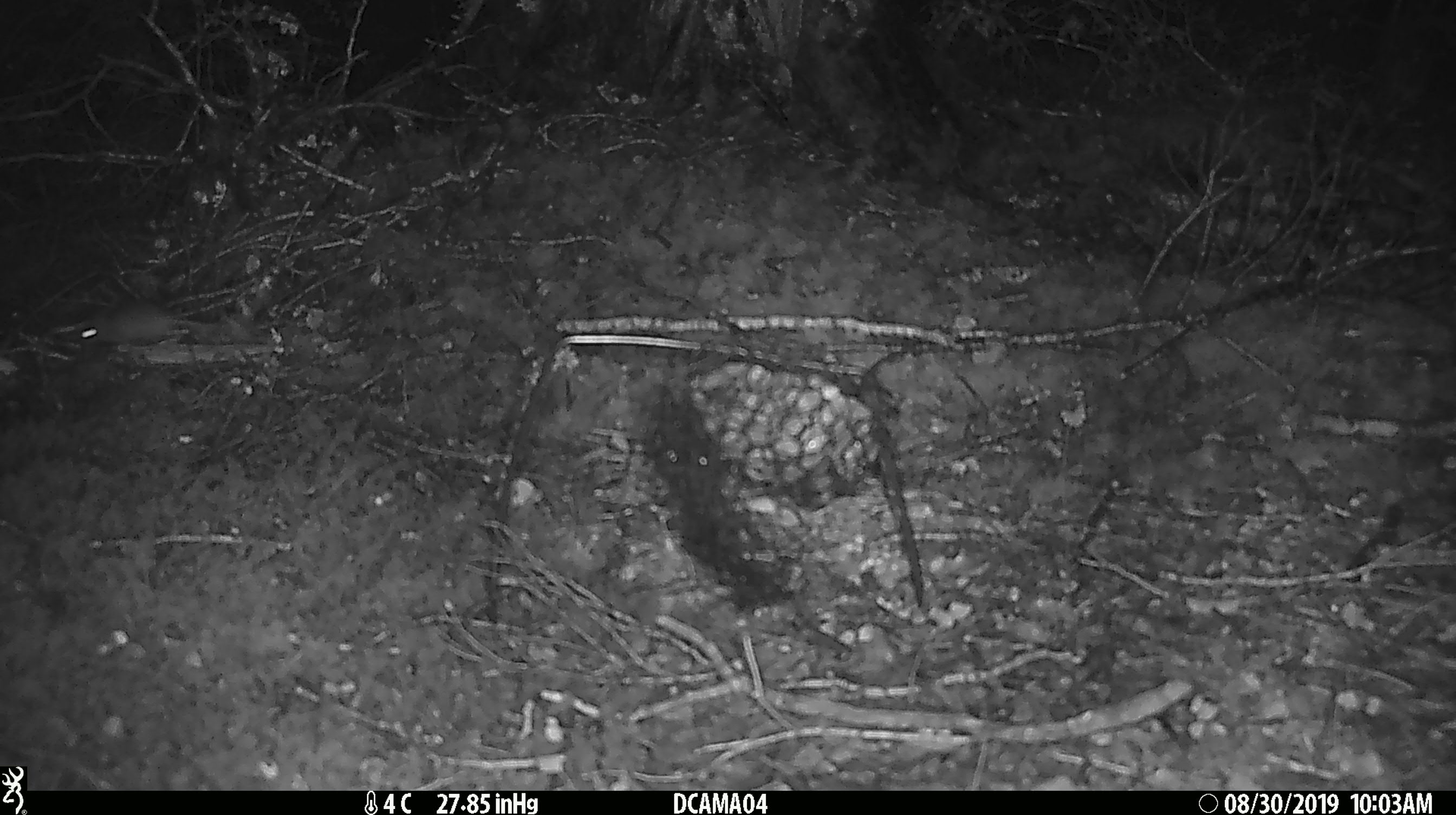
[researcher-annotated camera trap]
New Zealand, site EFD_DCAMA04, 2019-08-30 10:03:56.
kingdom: Animalia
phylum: Chordata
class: Mammalia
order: Rodentia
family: Muridae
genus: Mus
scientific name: Mus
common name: mouse